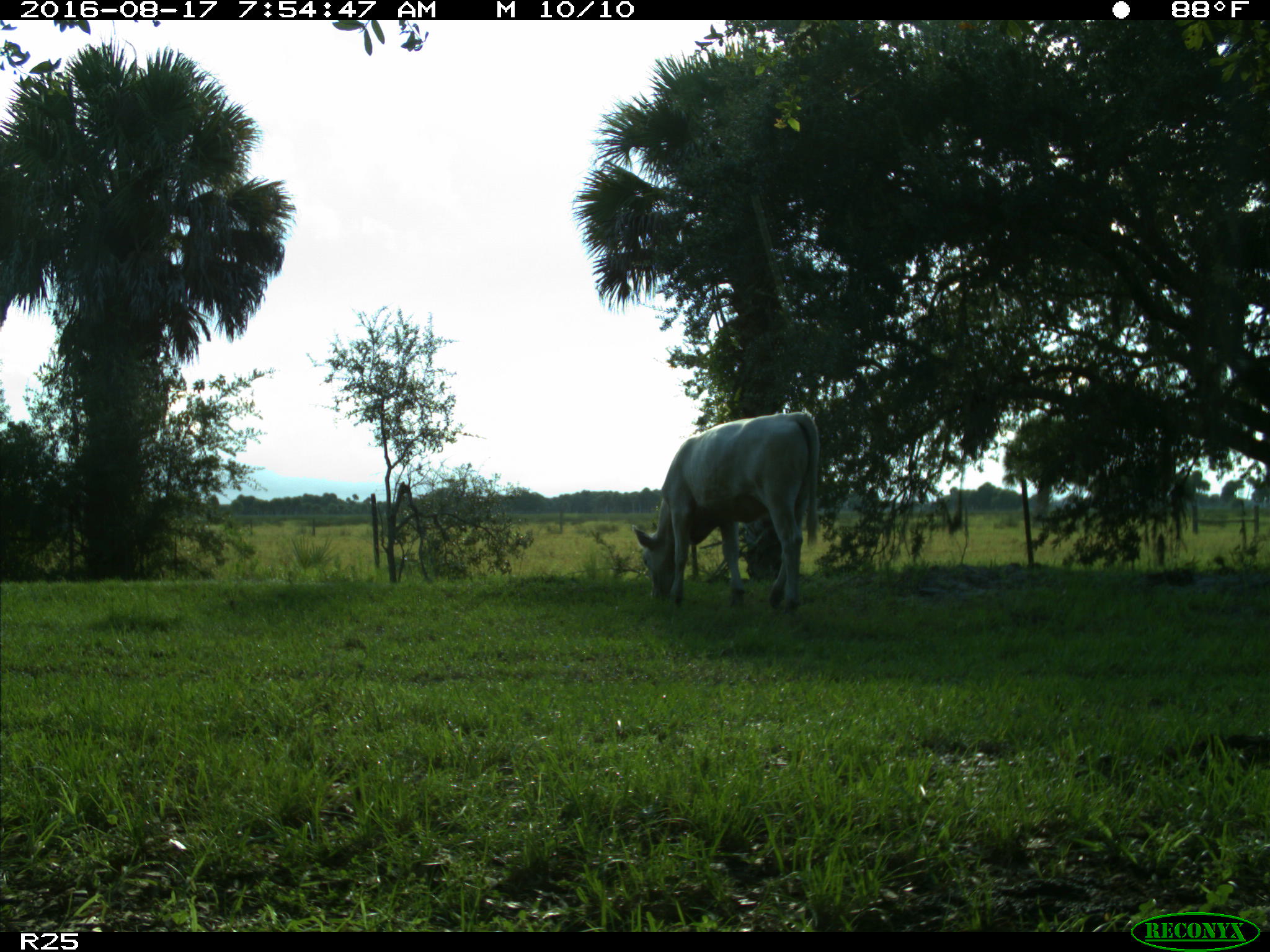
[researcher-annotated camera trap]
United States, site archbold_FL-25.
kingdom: Animalia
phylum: Chordata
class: Mammalia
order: Artiodactyla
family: Bovidae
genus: Bos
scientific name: Bos taurus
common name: domestic cow